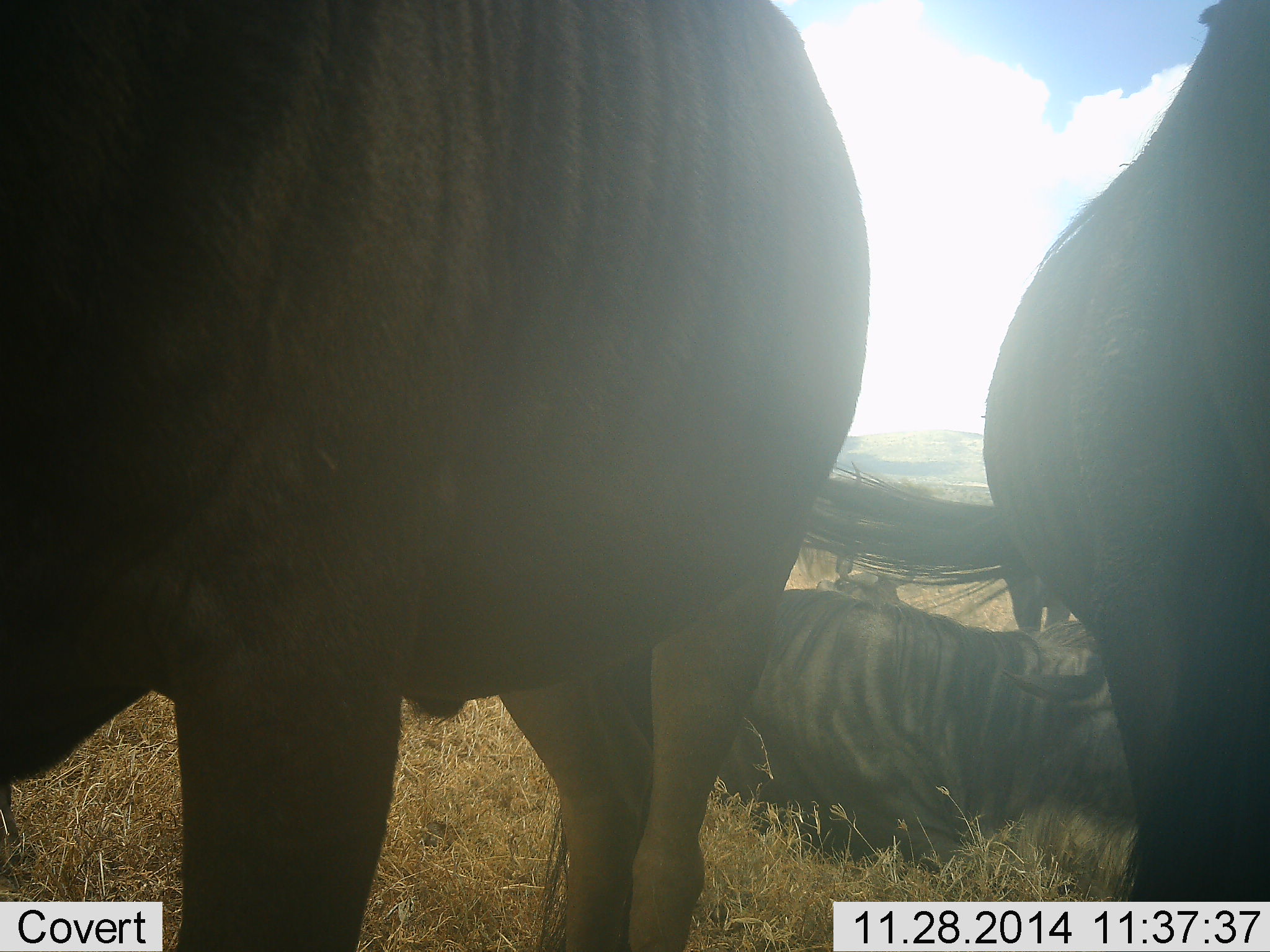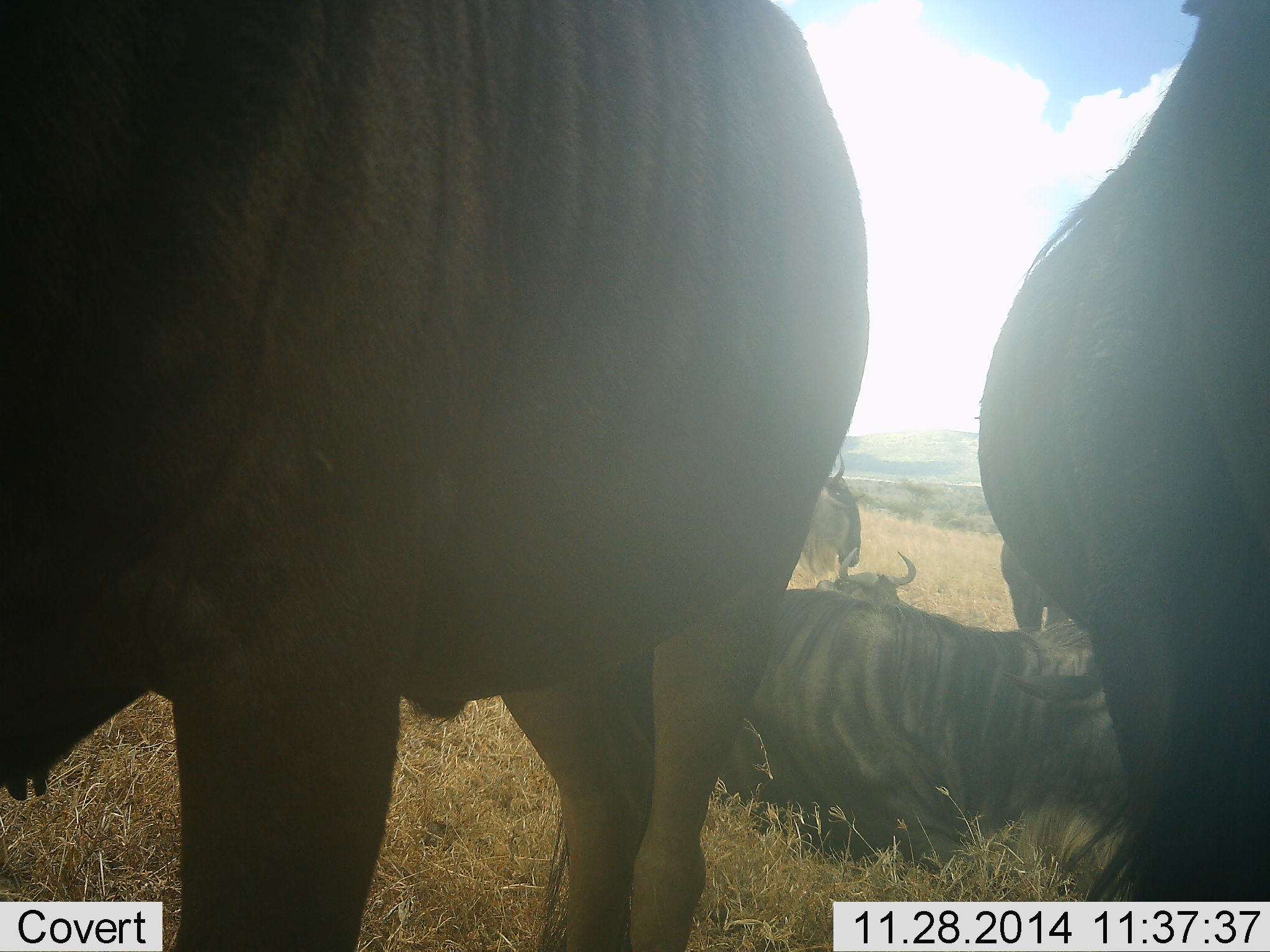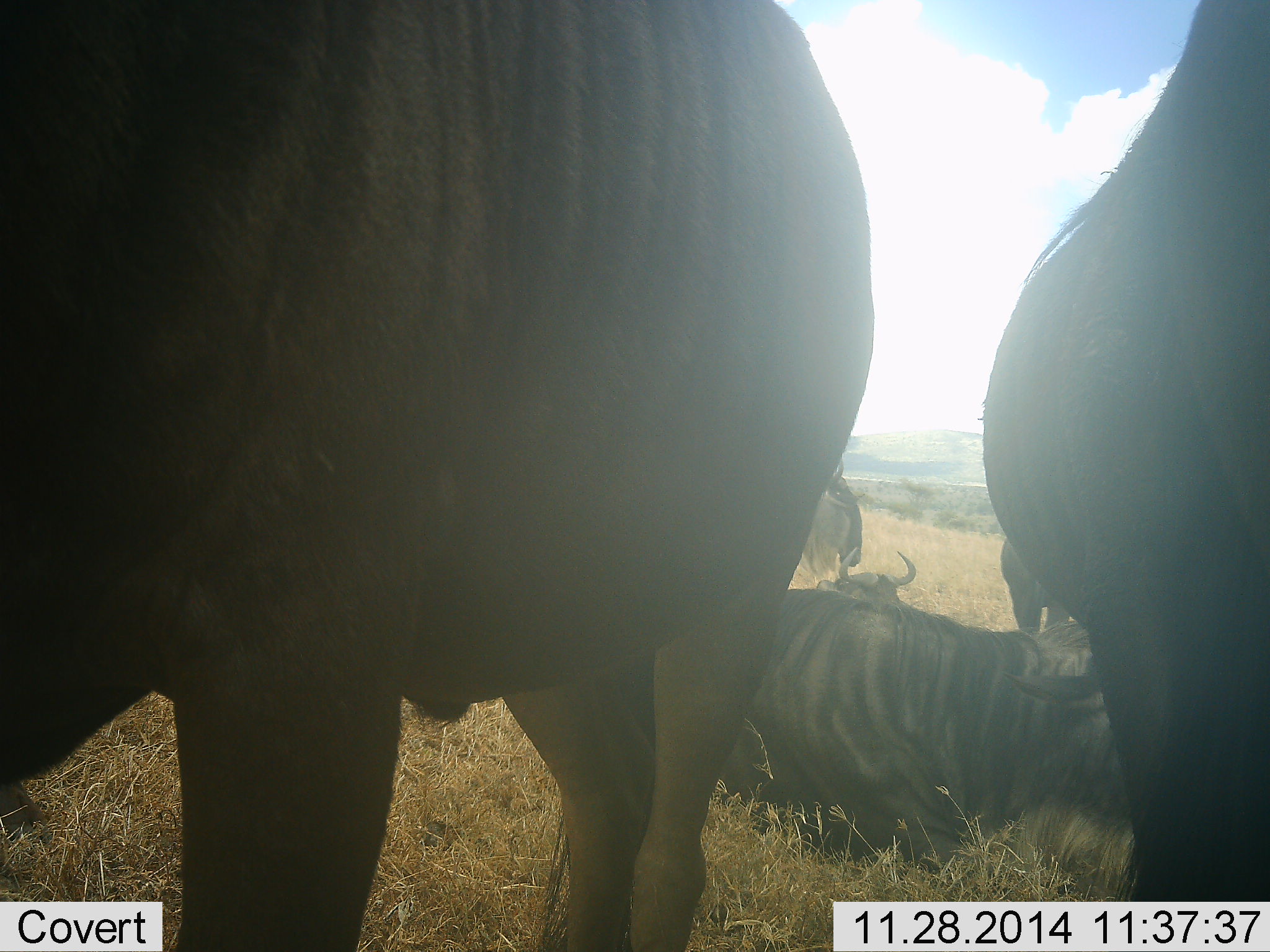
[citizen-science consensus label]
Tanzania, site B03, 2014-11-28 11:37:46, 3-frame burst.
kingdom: Animalia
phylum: Chordata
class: Mammalia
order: Artiodactyla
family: Bovidae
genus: Connochaetes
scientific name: Connochaetes taurinus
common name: blue wildebeest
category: wildebeest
Wildebeest (blue wildebeest) (Connochaetes taurinus), count 5. Behavior (volunteer vote fractions): standing 90%, resting 100%, moving 0%, interacting 0%. Young present (vote fraction): 0%. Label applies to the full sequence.